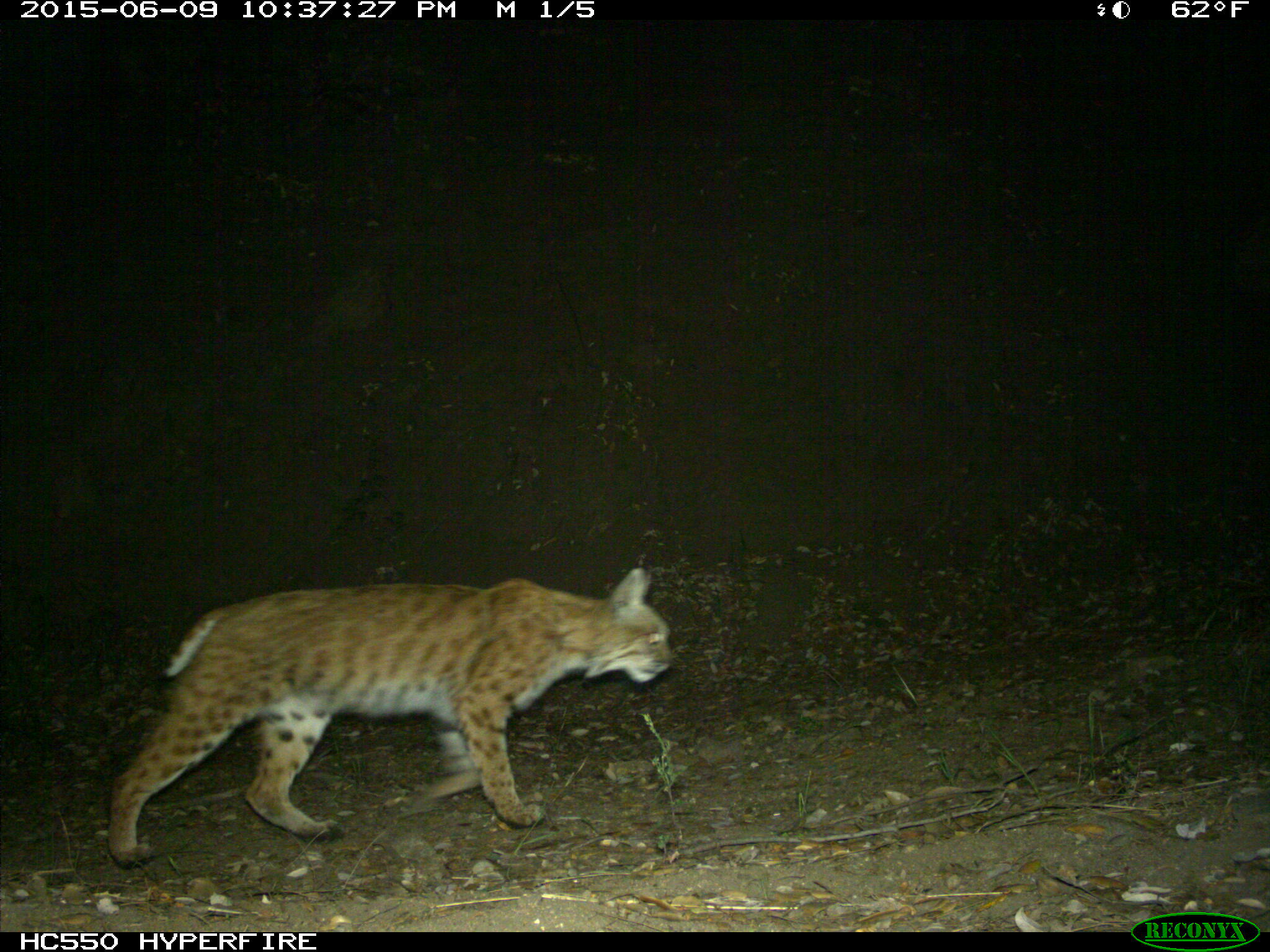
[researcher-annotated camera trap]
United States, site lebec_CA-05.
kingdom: Animalia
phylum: Chordata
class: Mammalia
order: Carnivora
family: Felidae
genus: Lynx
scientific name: Lynx rufus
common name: bobcat